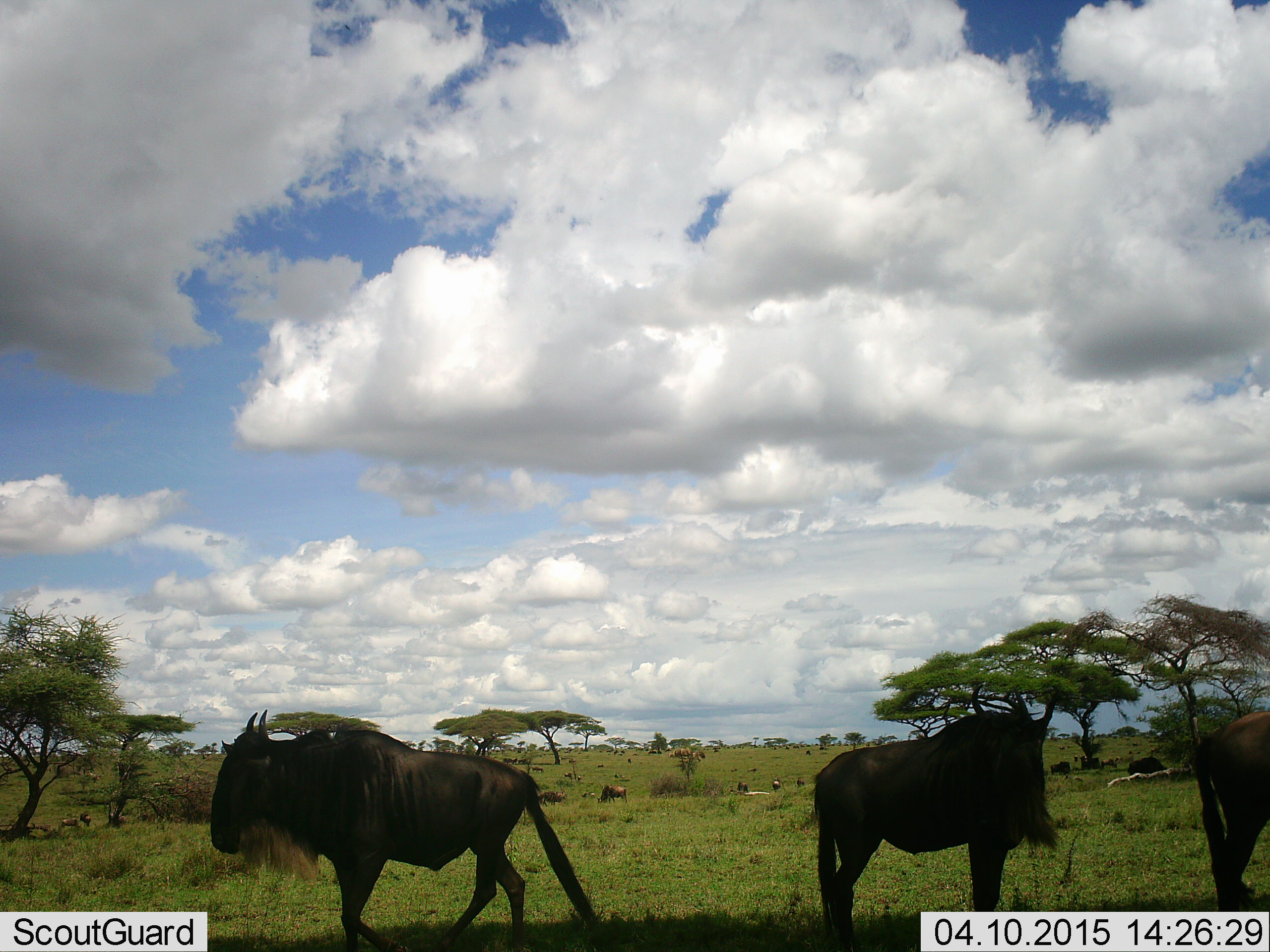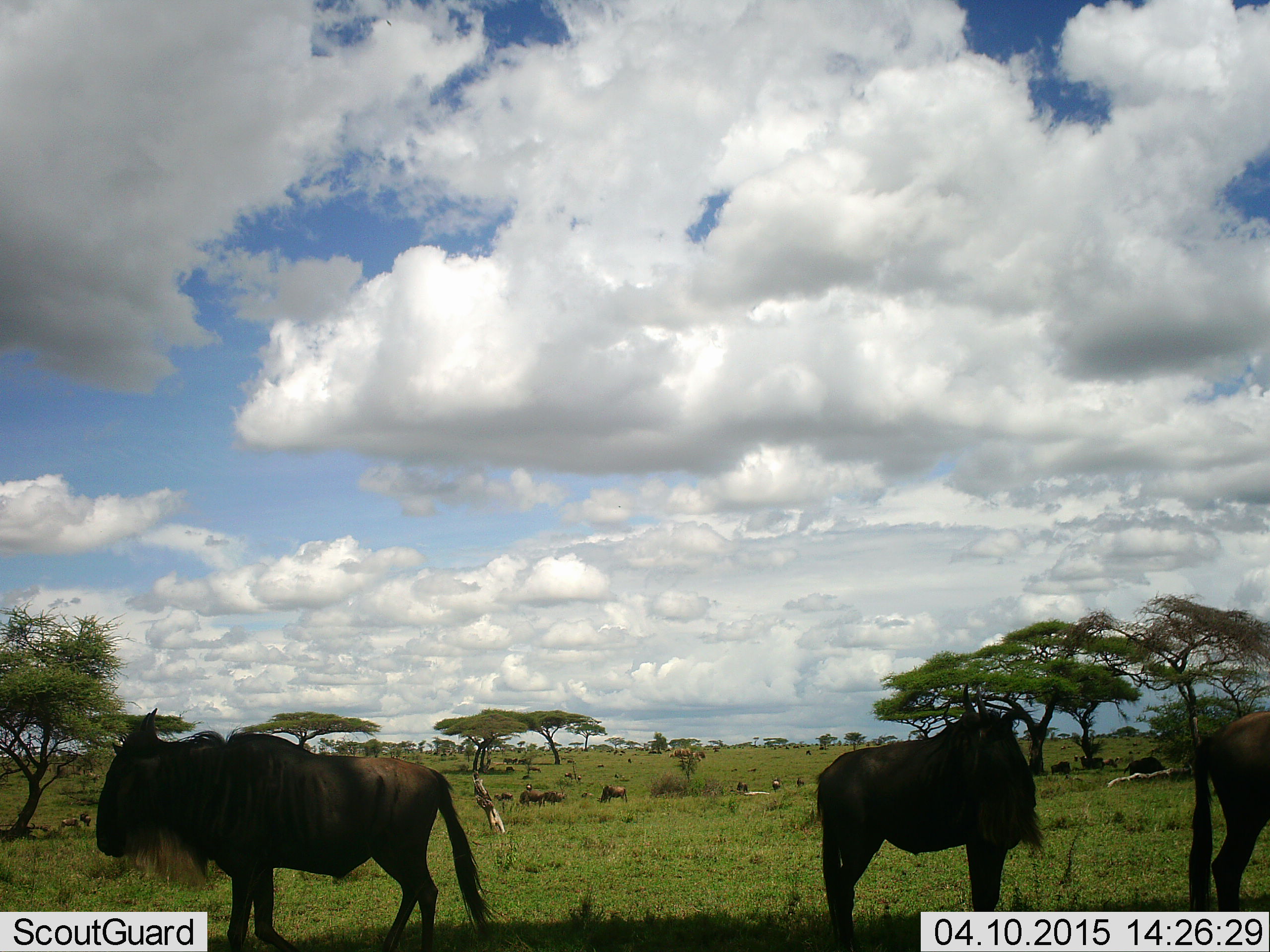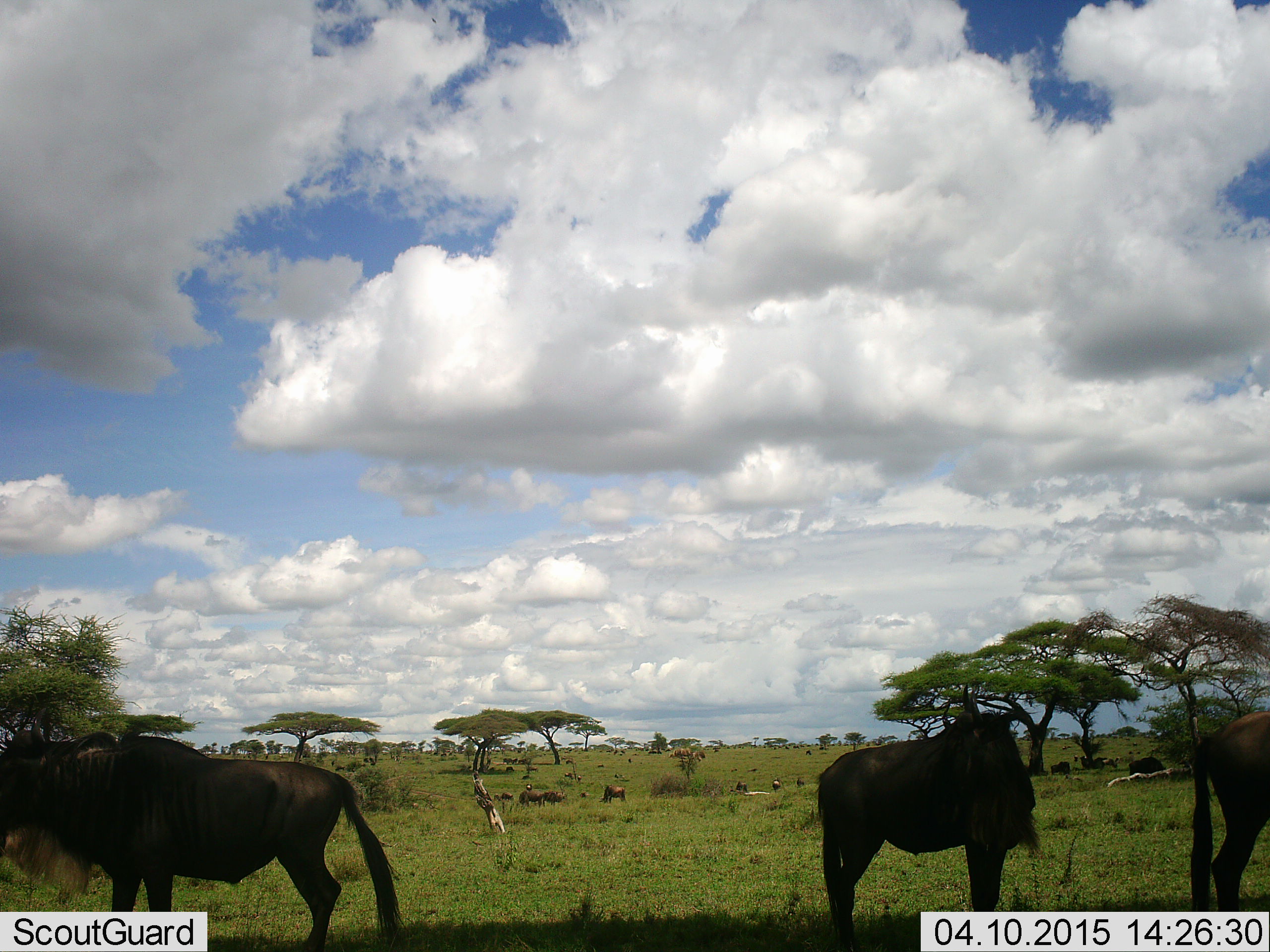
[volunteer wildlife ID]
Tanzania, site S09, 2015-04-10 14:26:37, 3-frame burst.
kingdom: Animalia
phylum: Chordata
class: Mammalia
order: Artiodactyla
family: Bovidae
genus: Connochaetes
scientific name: Connochaetes taurinus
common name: blue wildebeest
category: wildebeest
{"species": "wildebeest (blue wildebeest) (Connochaetes taurinus)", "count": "11-50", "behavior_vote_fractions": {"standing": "70%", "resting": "20%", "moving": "50%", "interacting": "0%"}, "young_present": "0%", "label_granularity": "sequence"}